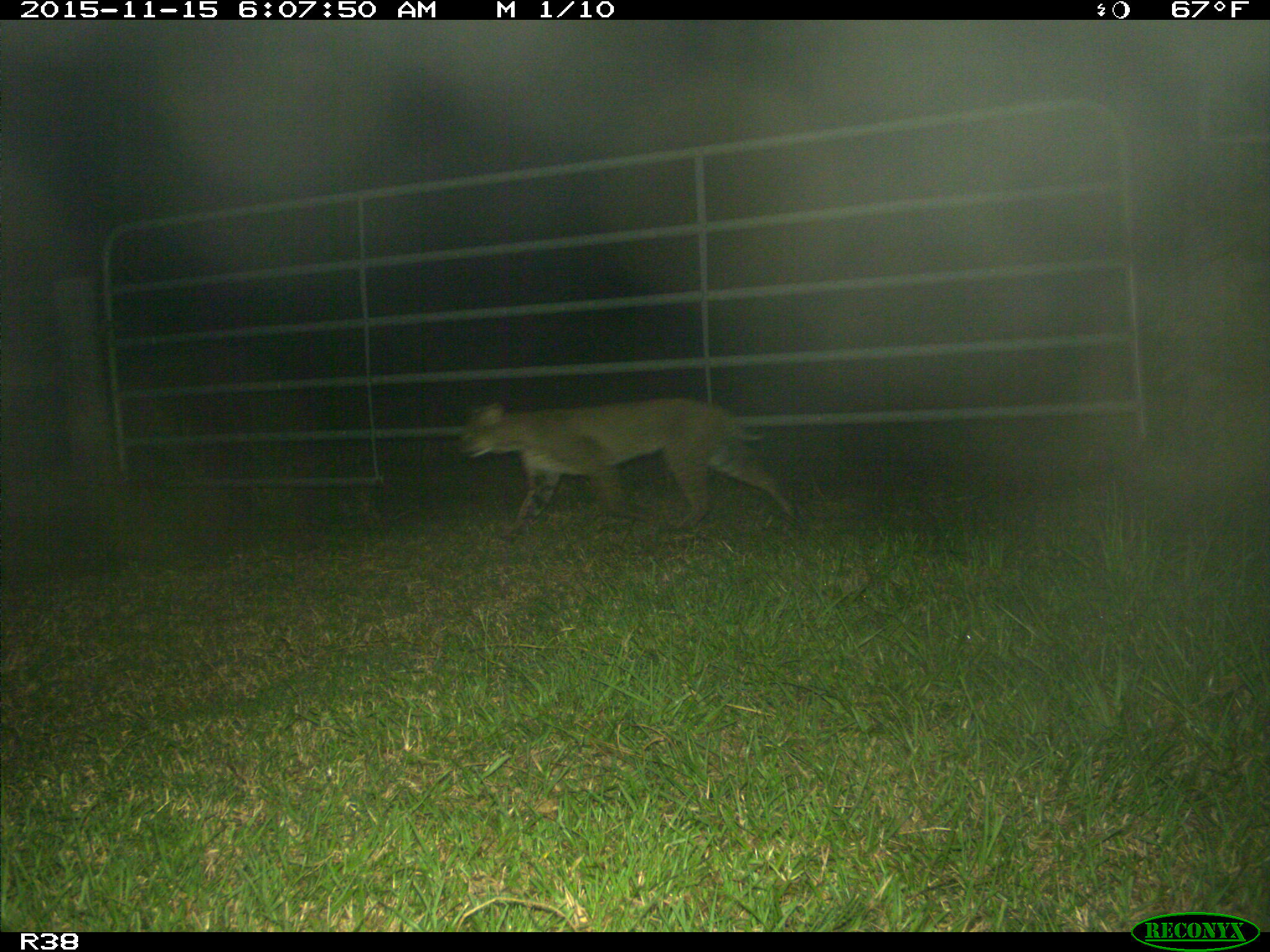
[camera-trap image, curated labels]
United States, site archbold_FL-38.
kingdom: Animalia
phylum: Chordata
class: Mammalia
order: Carnivora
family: Felidae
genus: Lynx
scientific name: Lynx rufus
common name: bobcat